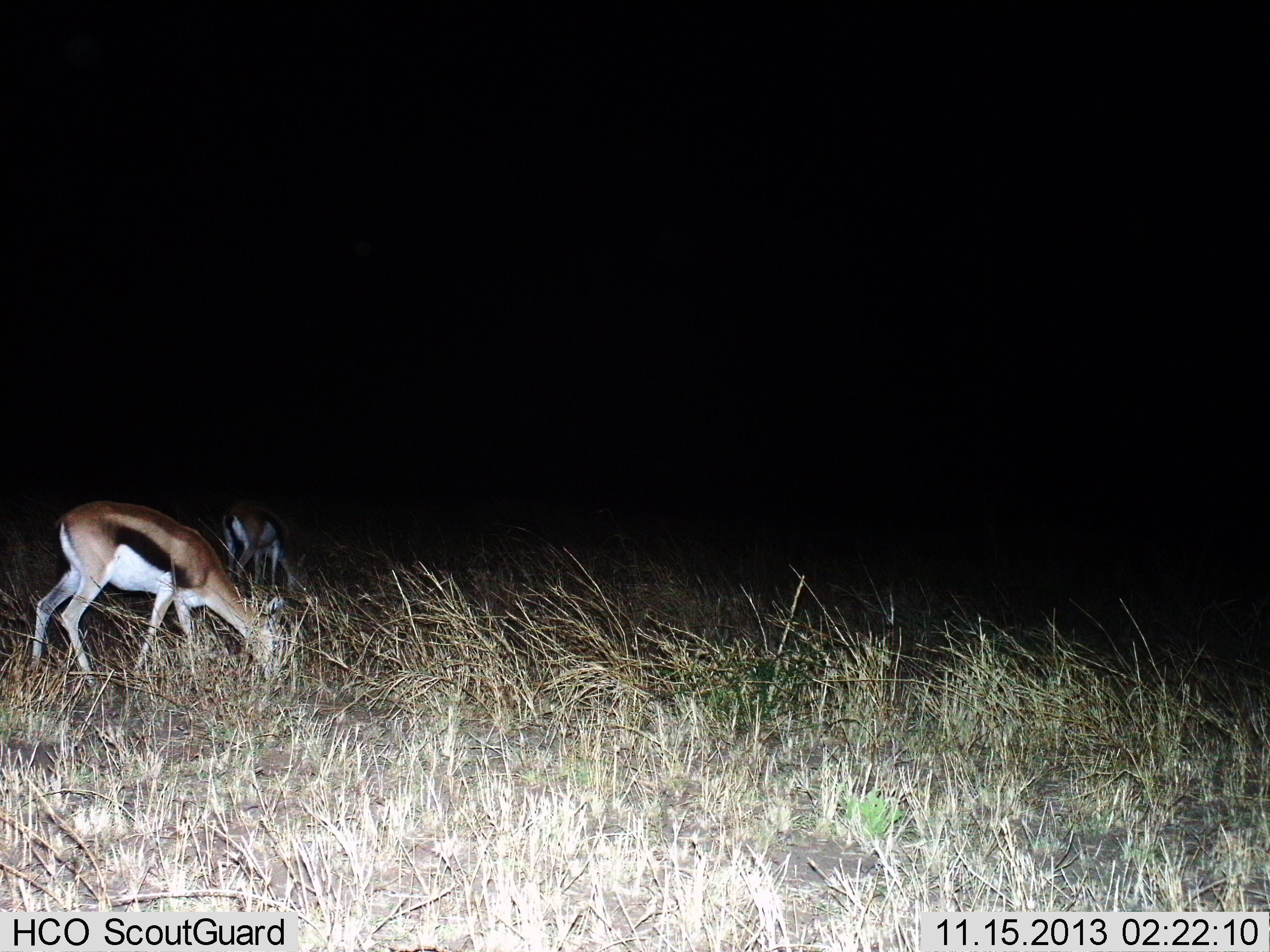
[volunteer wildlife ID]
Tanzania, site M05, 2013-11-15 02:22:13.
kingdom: Animalia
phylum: Chordata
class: Mammalia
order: Artiodactyla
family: Bovidae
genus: Eudorcas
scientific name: Eudorcas thomsonii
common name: thomson's gazelle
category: gazellethomsons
Gazellethomsons (thomson's gazelle) (Eudorcas thomsonii), count 2. Behavior (volunteer vote fractions): standing 30%, resting 0%, moving 0%, interacting 0%. Young present (vote fraction): 0%. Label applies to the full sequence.